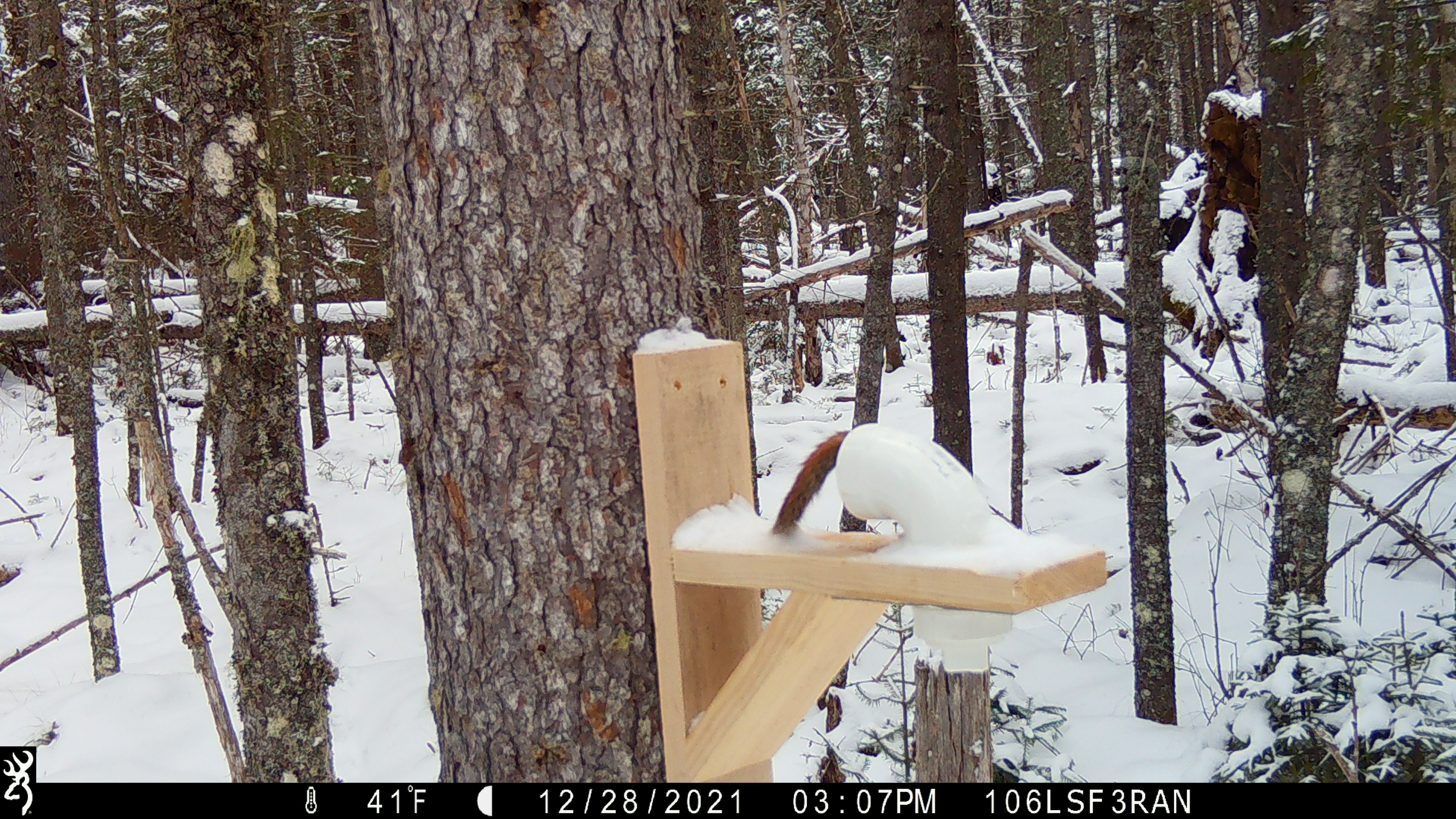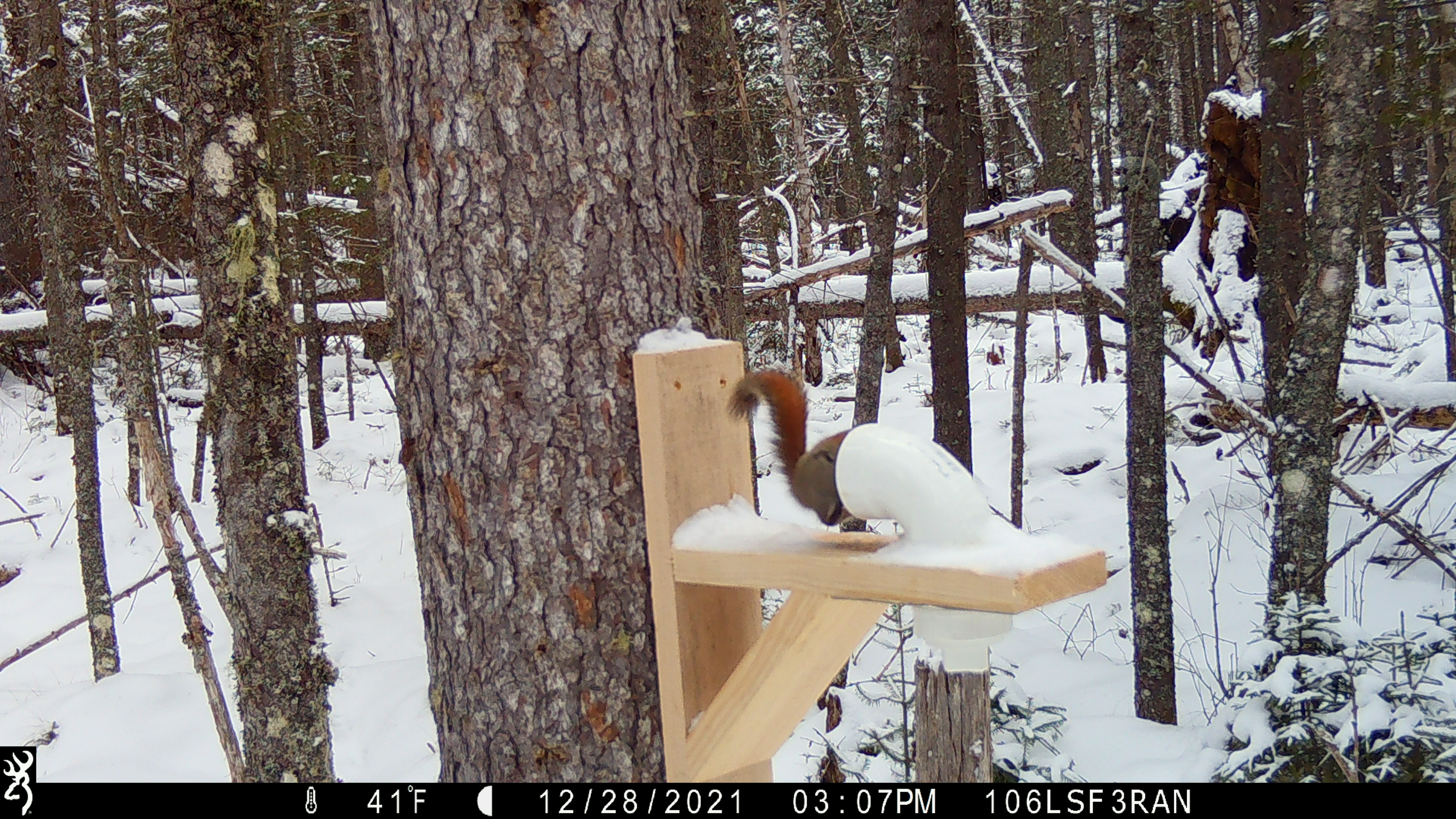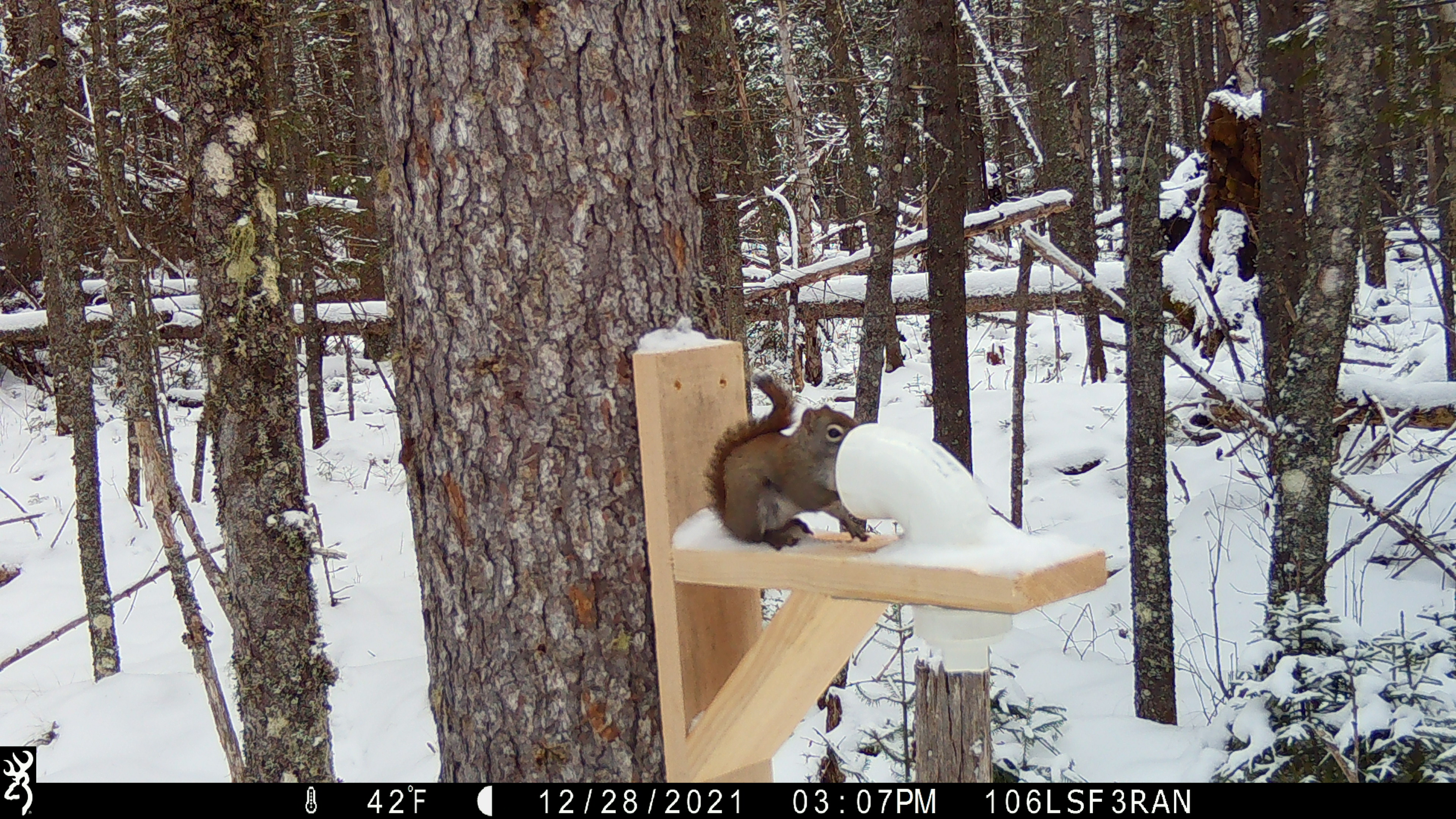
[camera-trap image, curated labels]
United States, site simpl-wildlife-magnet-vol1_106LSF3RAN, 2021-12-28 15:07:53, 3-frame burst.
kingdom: Animalia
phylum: Chordata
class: Mammalia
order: Rodentia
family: Sciuridae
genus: Tamiasciurus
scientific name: Tamiasciurus hudsonicus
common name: red squirrel